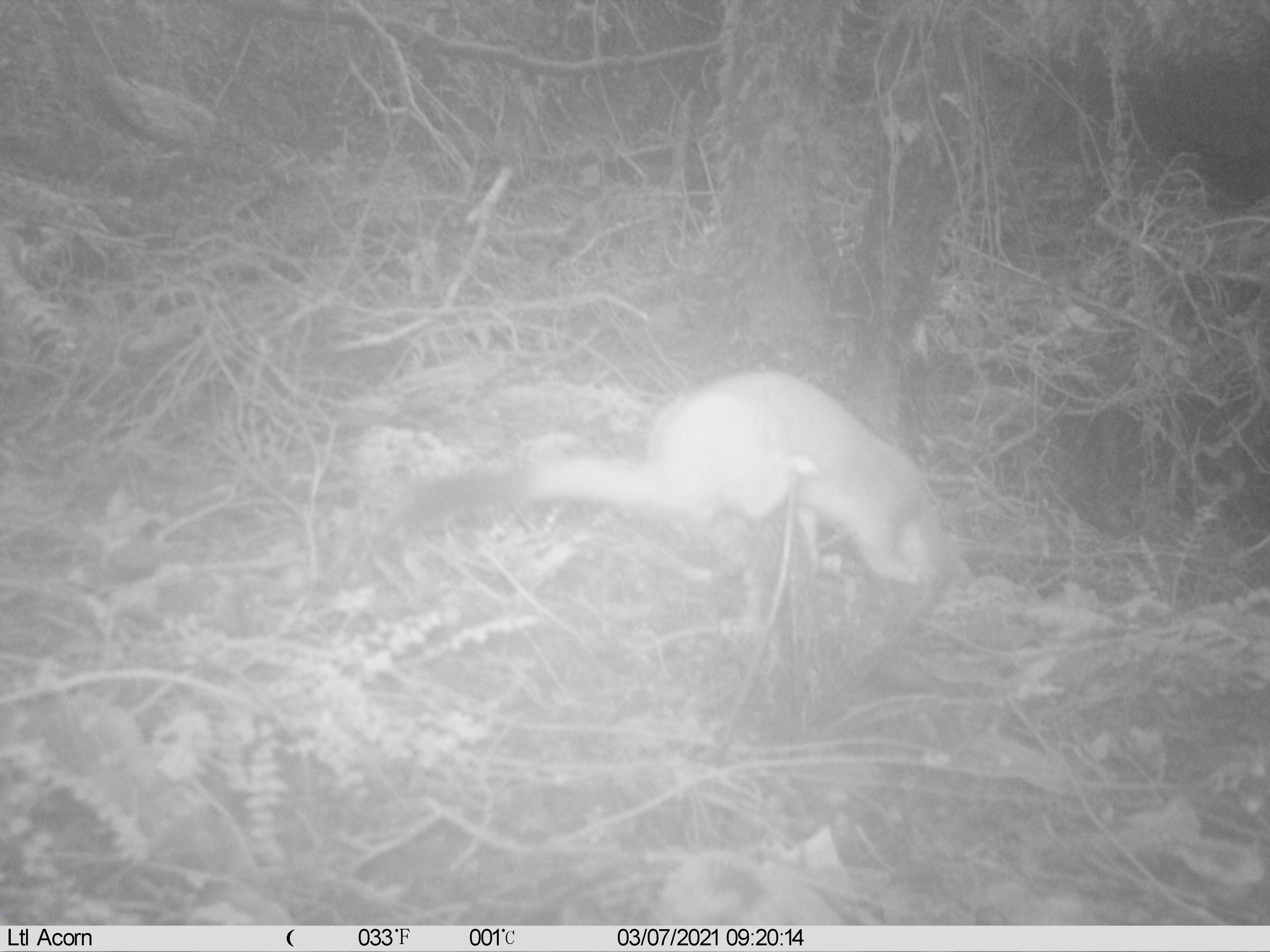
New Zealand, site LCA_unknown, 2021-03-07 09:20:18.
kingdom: Animalia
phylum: Chordata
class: Mammalia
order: Carnivora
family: Mustelidae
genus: Mustela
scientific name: Mustela erminea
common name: stoat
Stoat (Mustela erminea).